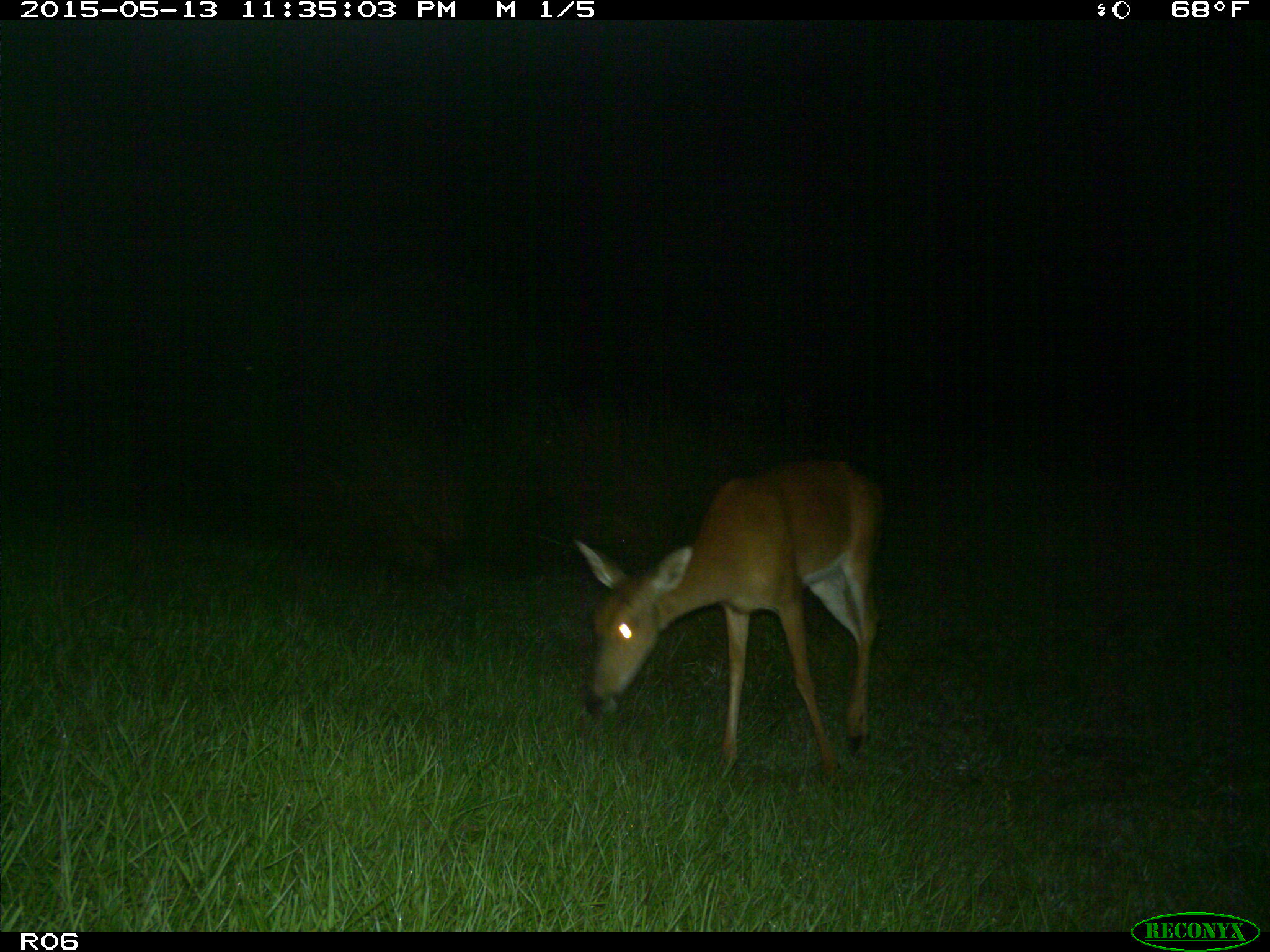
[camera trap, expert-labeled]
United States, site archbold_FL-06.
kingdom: Animalia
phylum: Chordata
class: Mammalia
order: Artiodactyla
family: Cervidae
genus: Odocoileus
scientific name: Odocoileus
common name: deer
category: unidentified deer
Unidentified deer (deer) (Odocoileus).